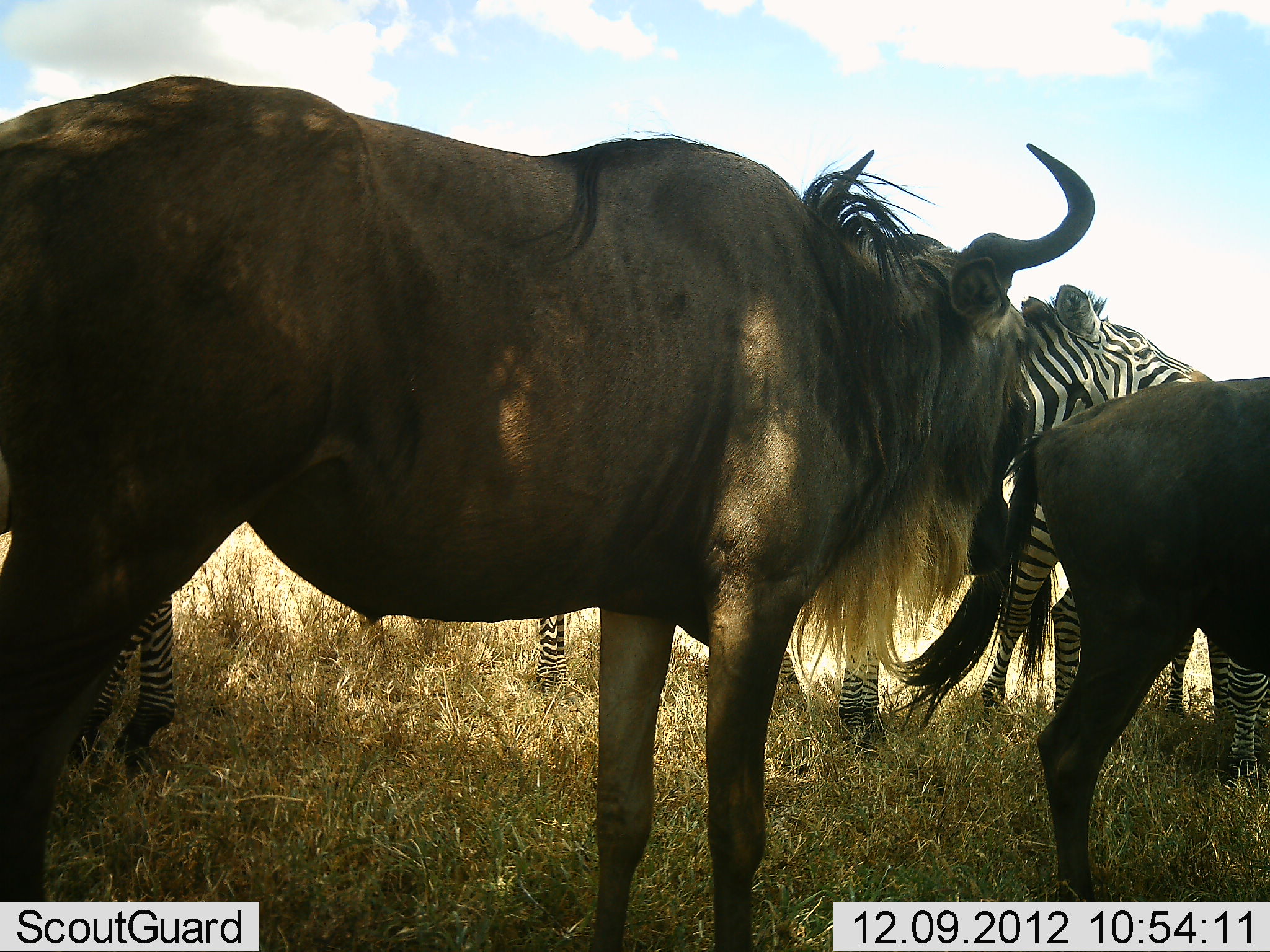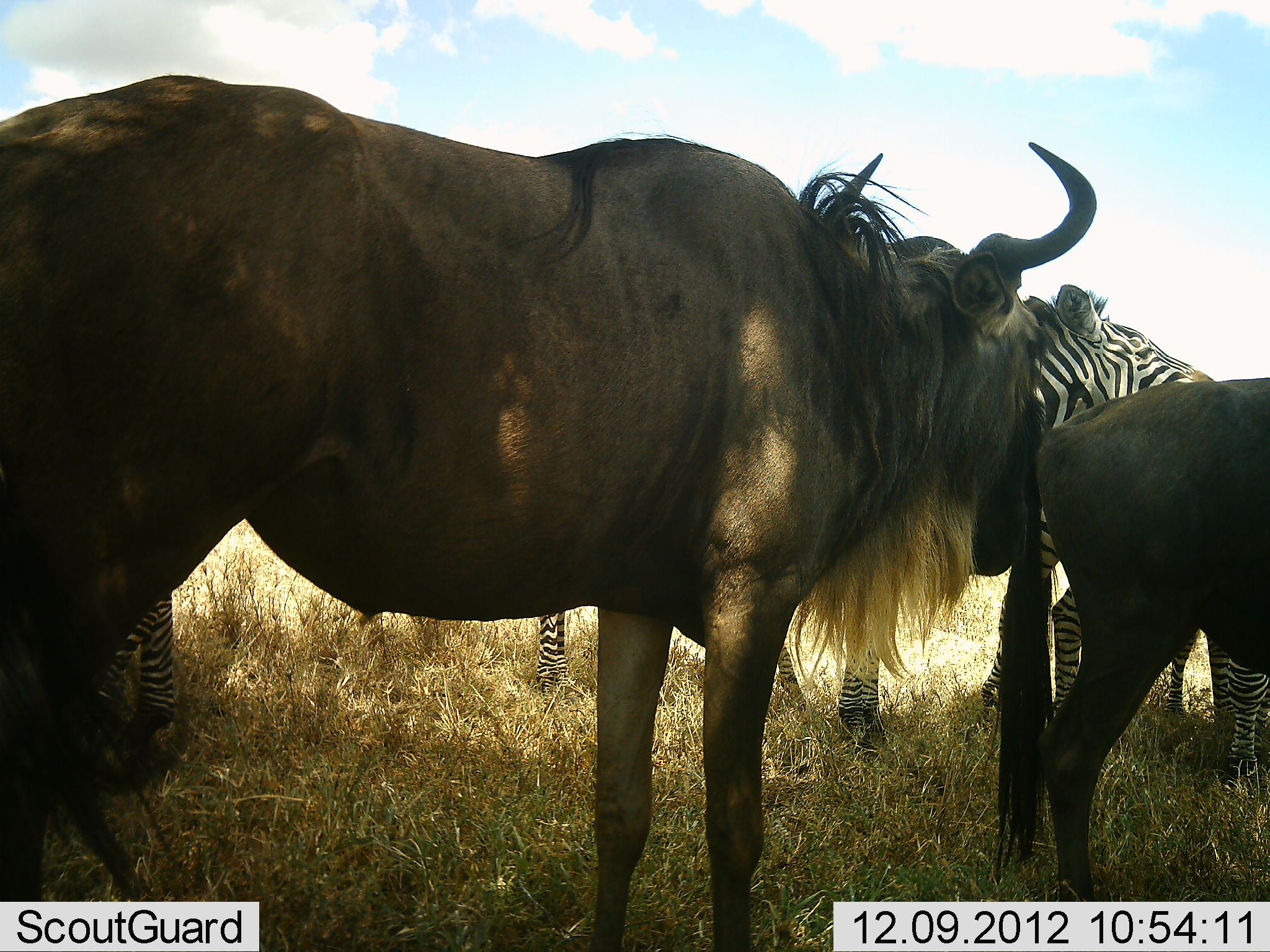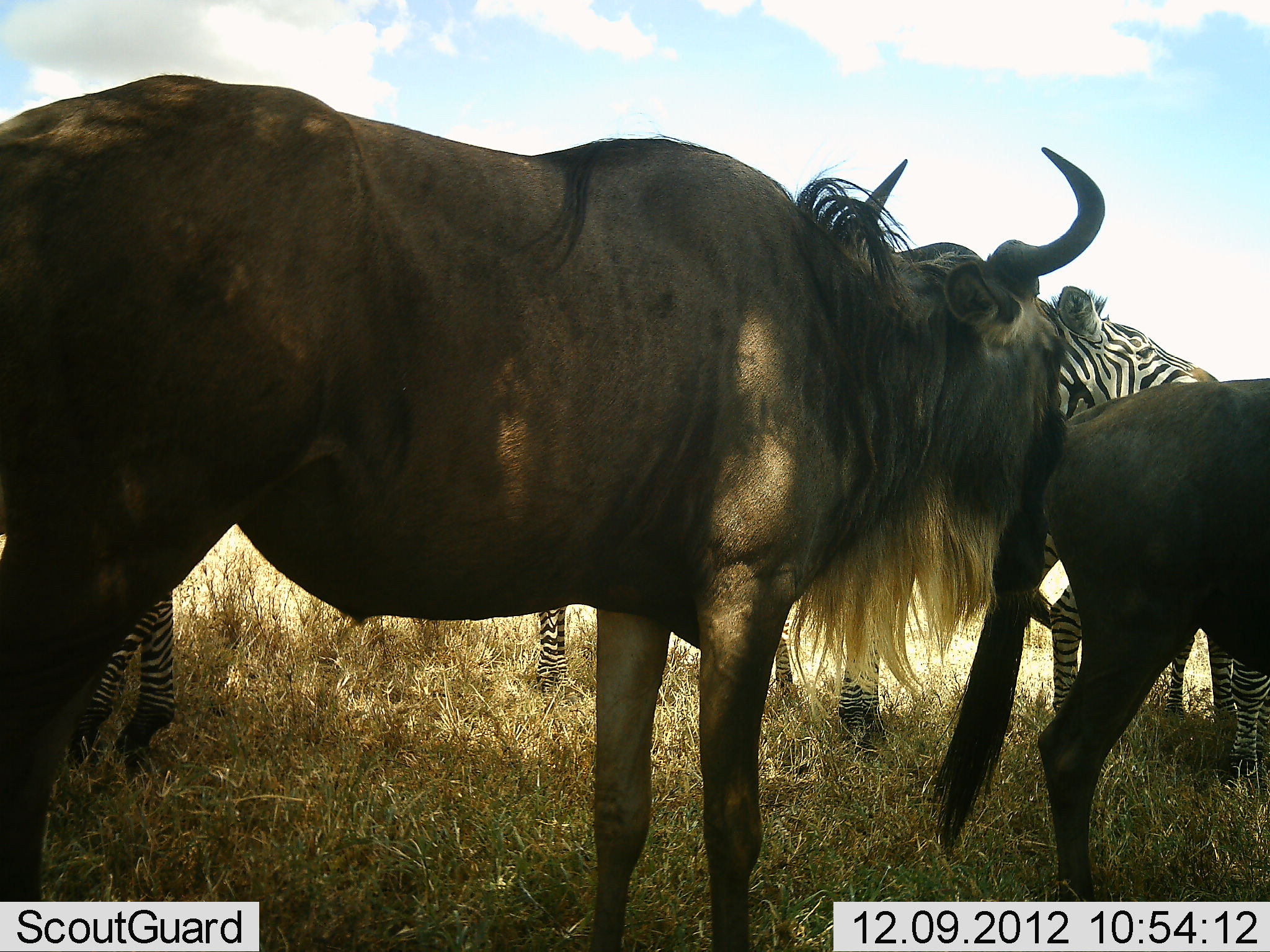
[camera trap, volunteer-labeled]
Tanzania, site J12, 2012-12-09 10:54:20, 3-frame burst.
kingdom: Animalia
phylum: Chordata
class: Mammalia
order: Artiodactyla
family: Bovidae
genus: Connochaetes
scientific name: Connochaetes taurinus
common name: blue wildebeest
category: wildebeest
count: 2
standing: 90%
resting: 0%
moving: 10%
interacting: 0%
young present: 20%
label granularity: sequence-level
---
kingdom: Animalia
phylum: Chordata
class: Mammalia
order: Perissodactyla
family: Equidae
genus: Equus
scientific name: Equus quagga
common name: plains zebra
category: zebra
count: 3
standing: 100%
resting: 0%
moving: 0%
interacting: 0%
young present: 10%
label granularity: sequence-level